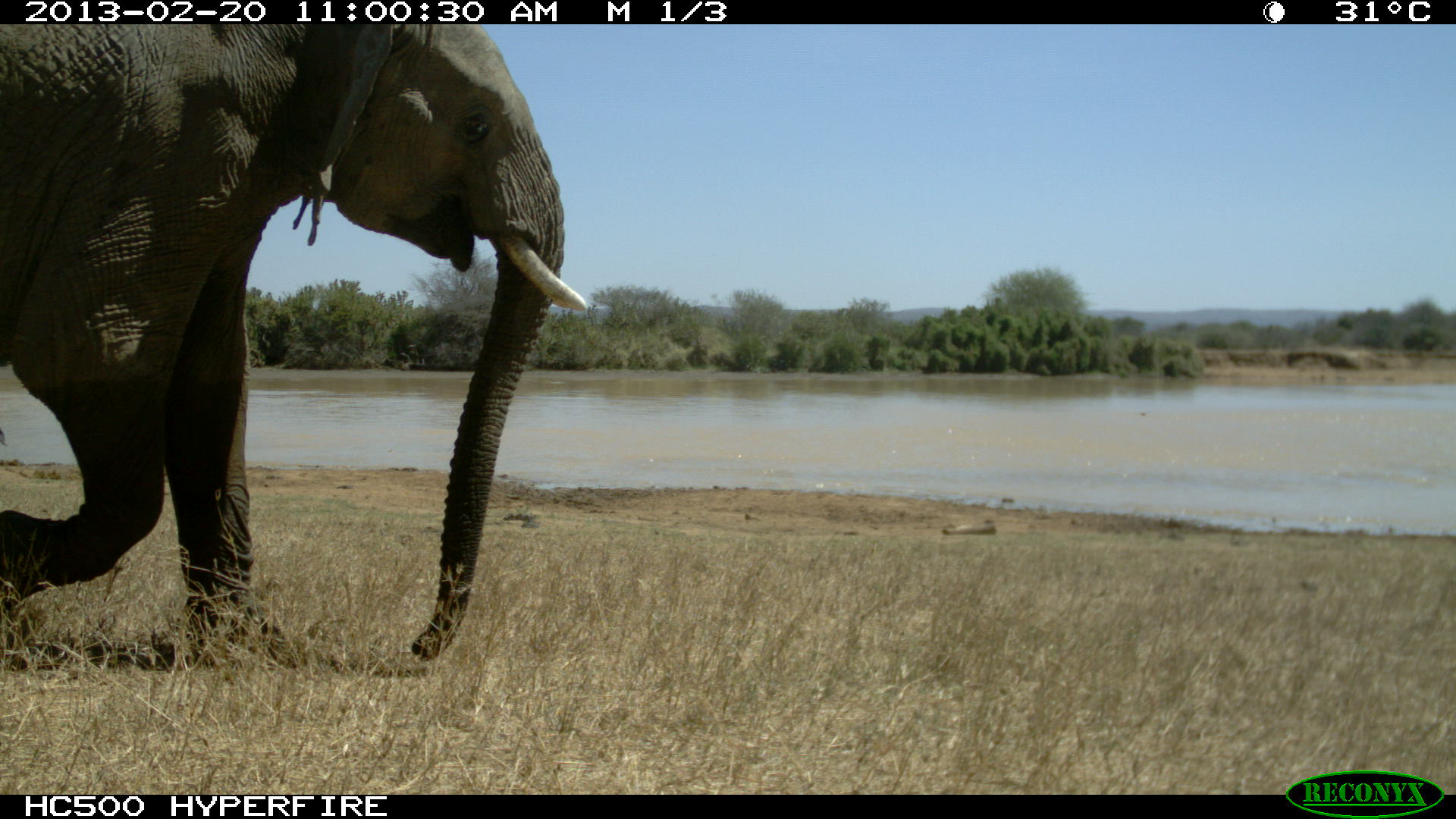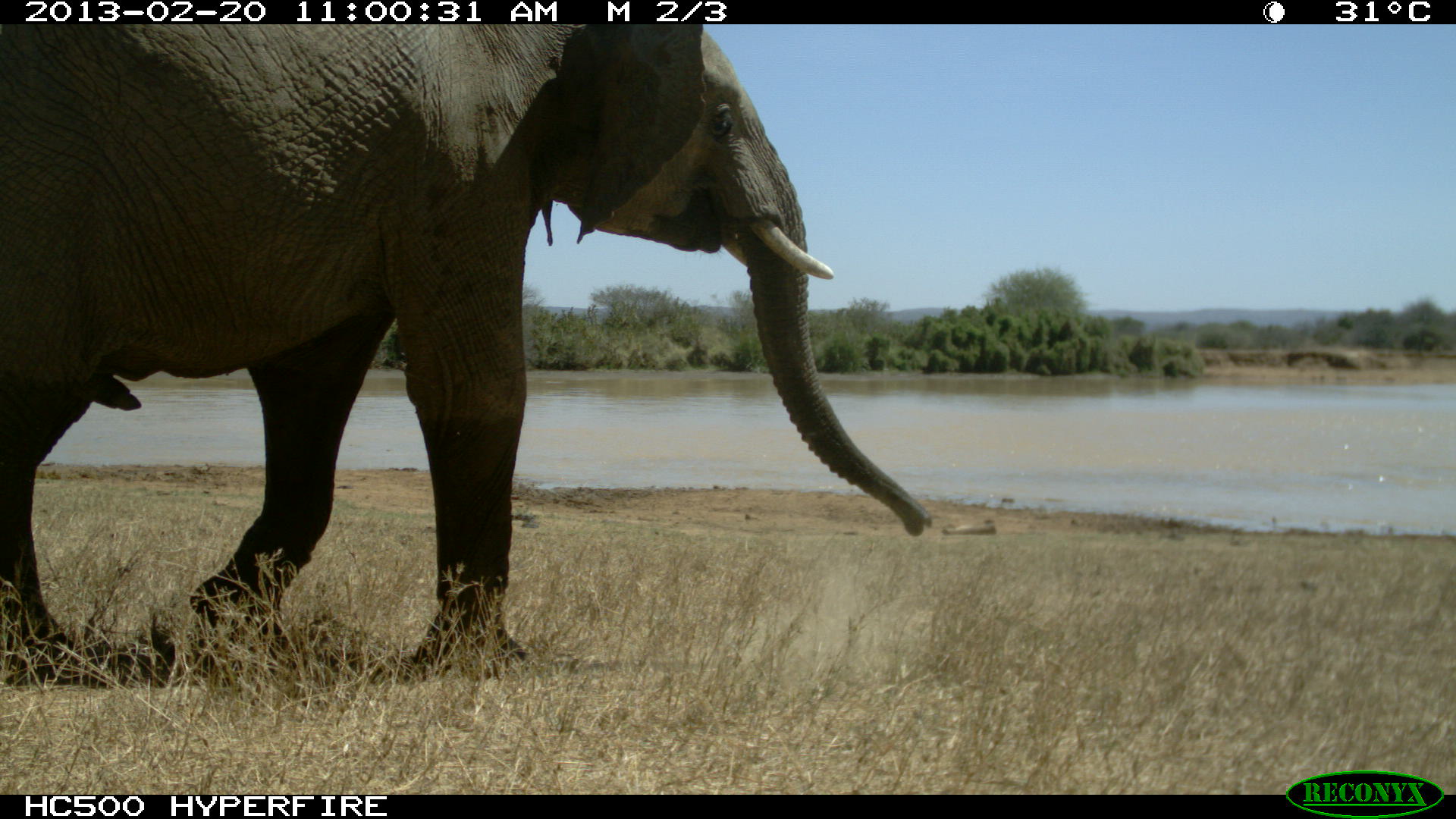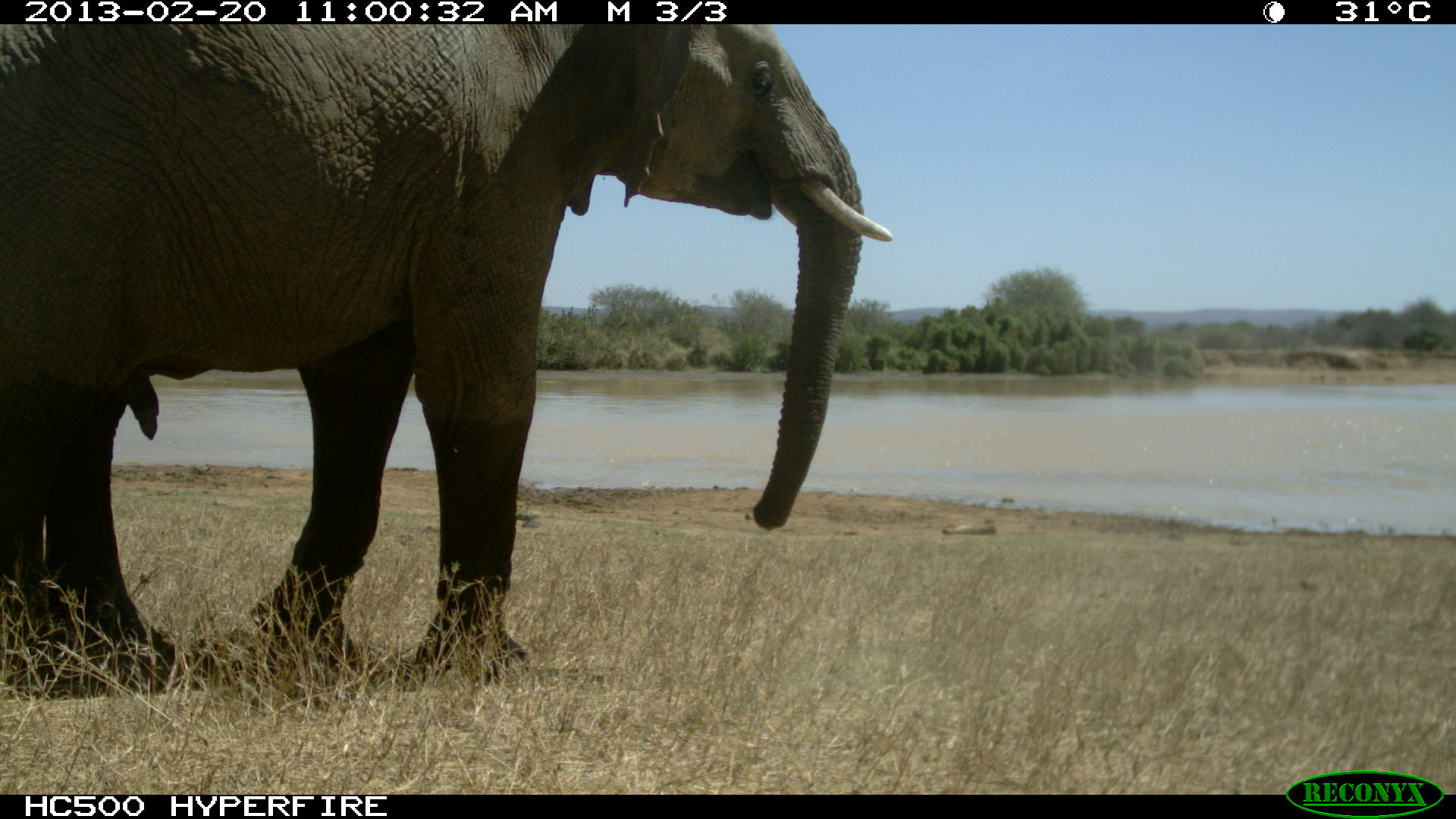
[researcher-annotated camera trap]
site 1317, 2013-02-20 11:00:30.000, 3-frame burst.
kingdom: Animalia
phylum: Chordata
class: Mammalia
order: Proboscidea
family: Elephantidae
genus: Loxodonta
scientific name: Loxodonta africana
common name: african bush elephant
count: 1